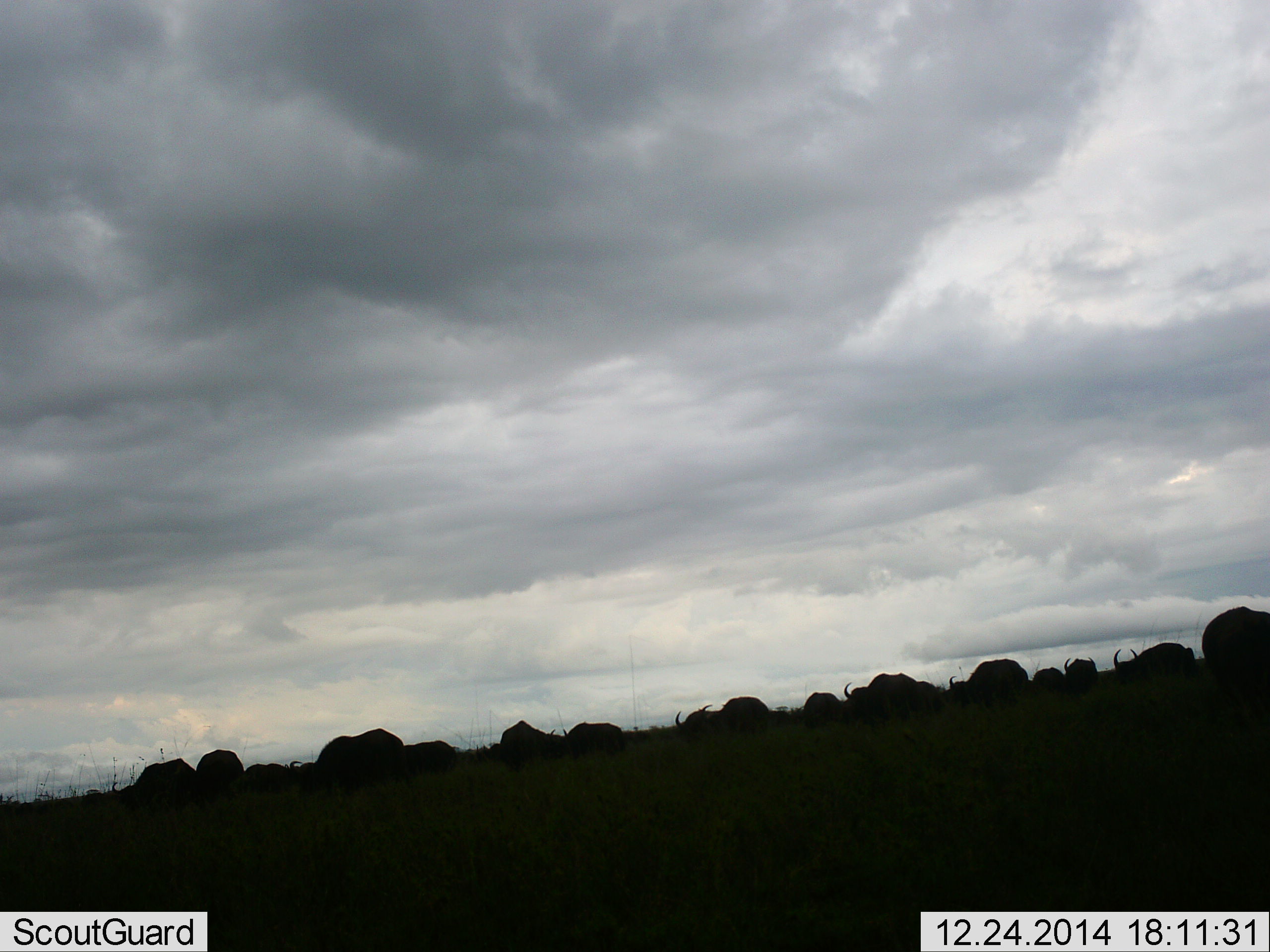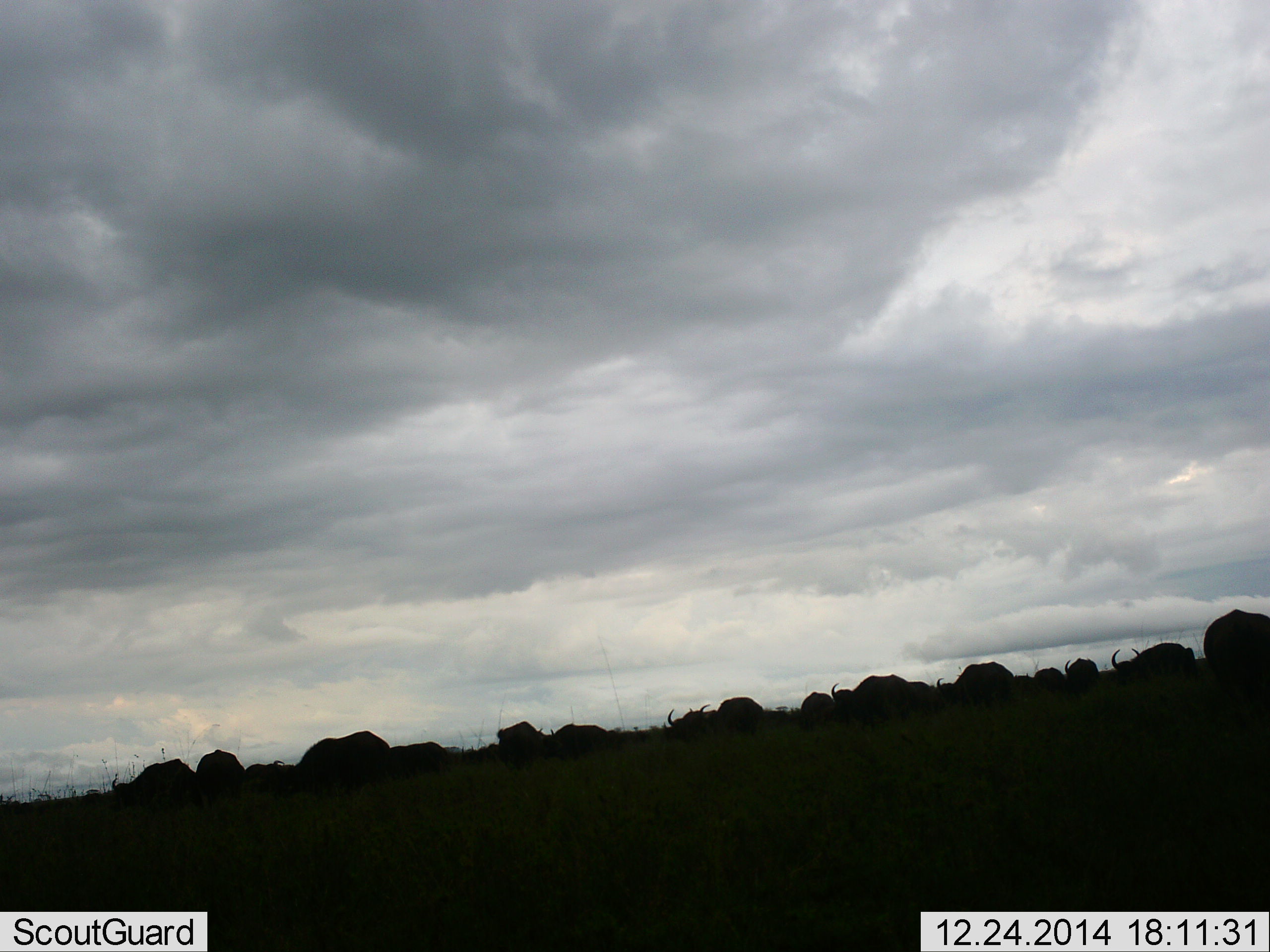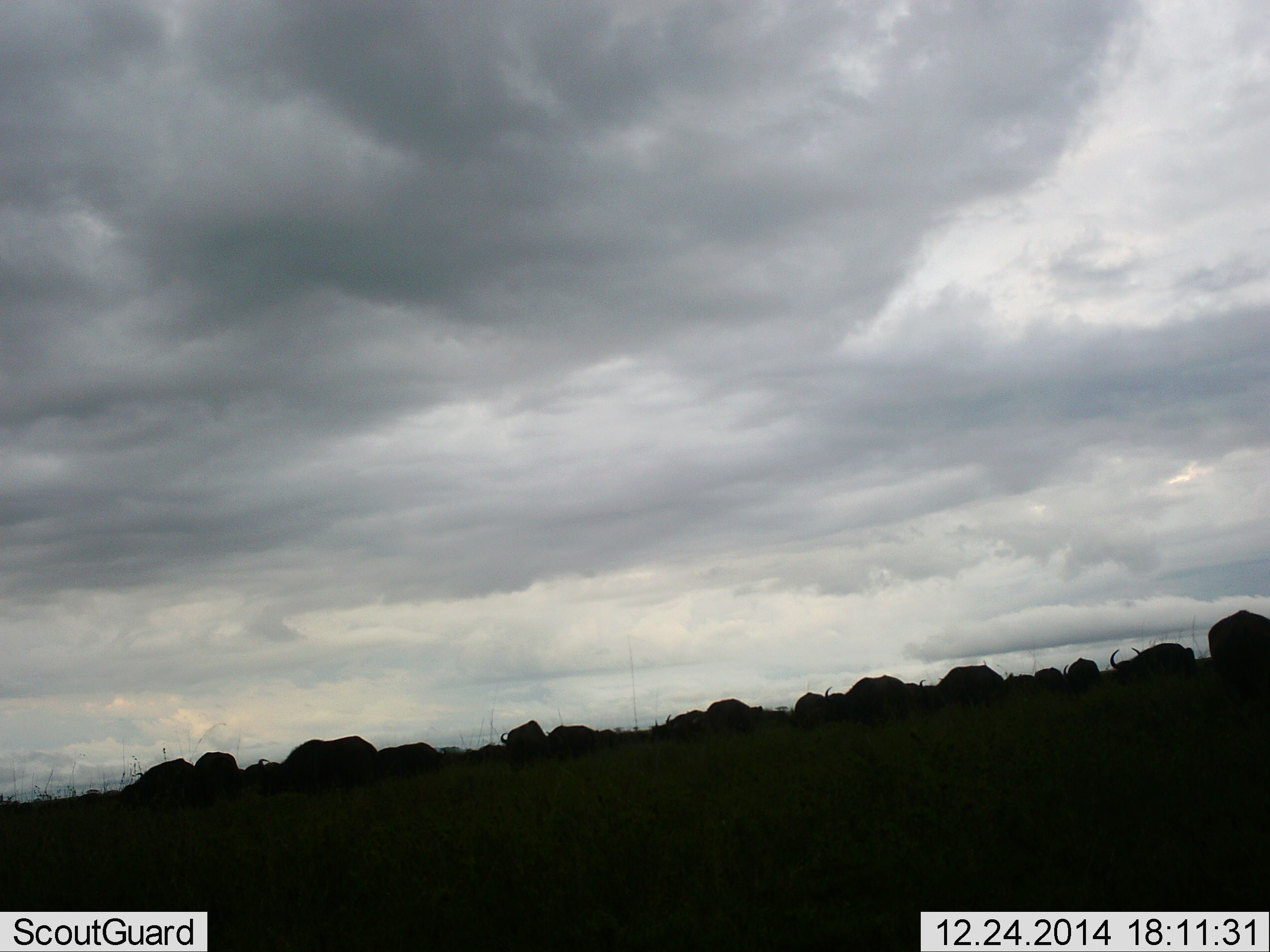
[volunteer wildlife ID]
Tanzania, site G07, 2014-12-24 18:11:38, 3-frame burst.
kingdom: Animalia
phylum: Chordata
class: Mammalia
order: Artiodactyla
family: Bovidae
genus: Connochaetes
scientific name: Connochaetes taurinus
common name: blue wildebeest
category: wildebeest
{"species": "wildebeest (blue wildebeest) (Connochaetes taurinus)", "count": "11-50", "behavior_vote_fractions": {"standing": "30%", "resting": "10%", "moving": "50%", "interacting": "10%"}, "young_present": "0%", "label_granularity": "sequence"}